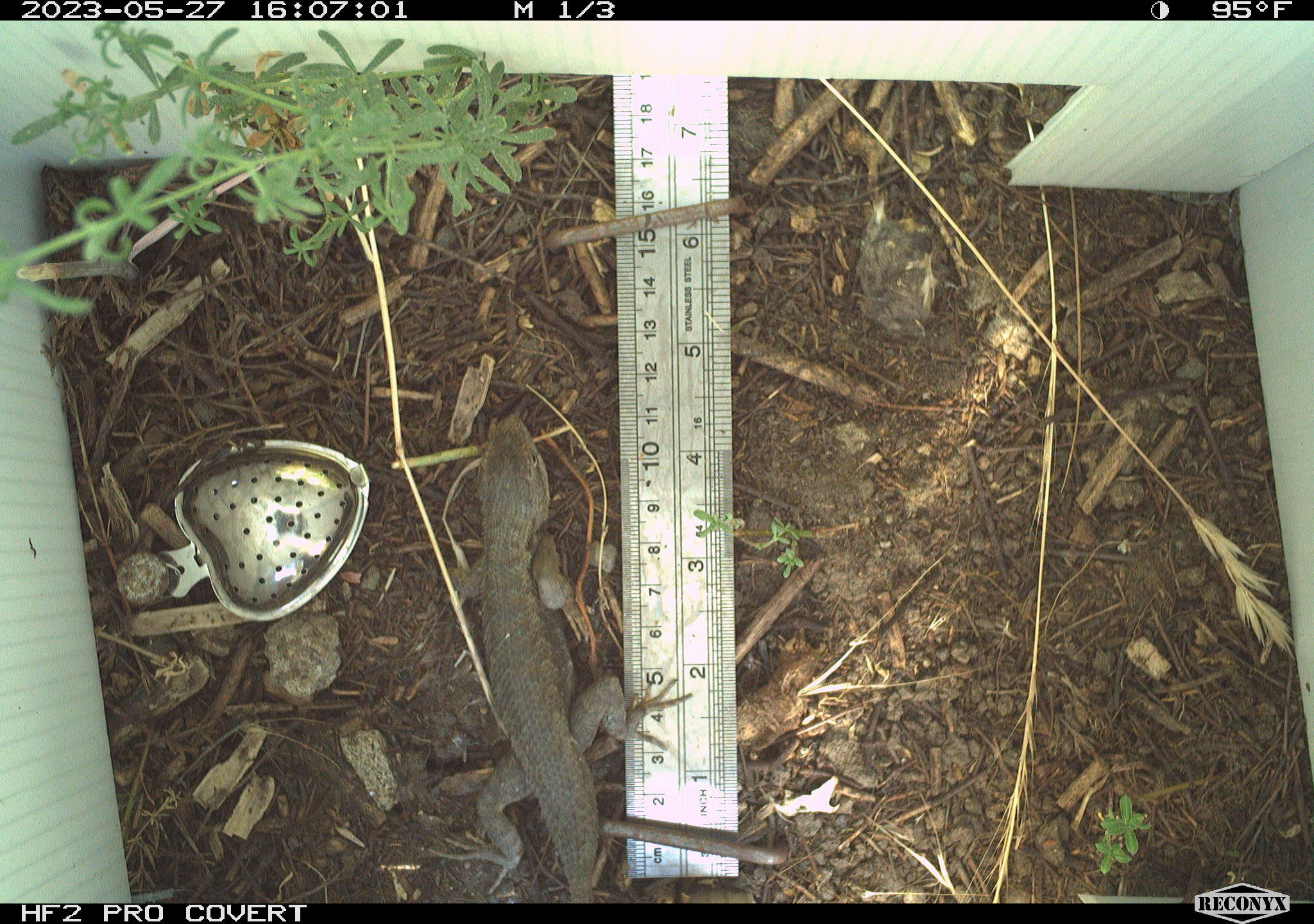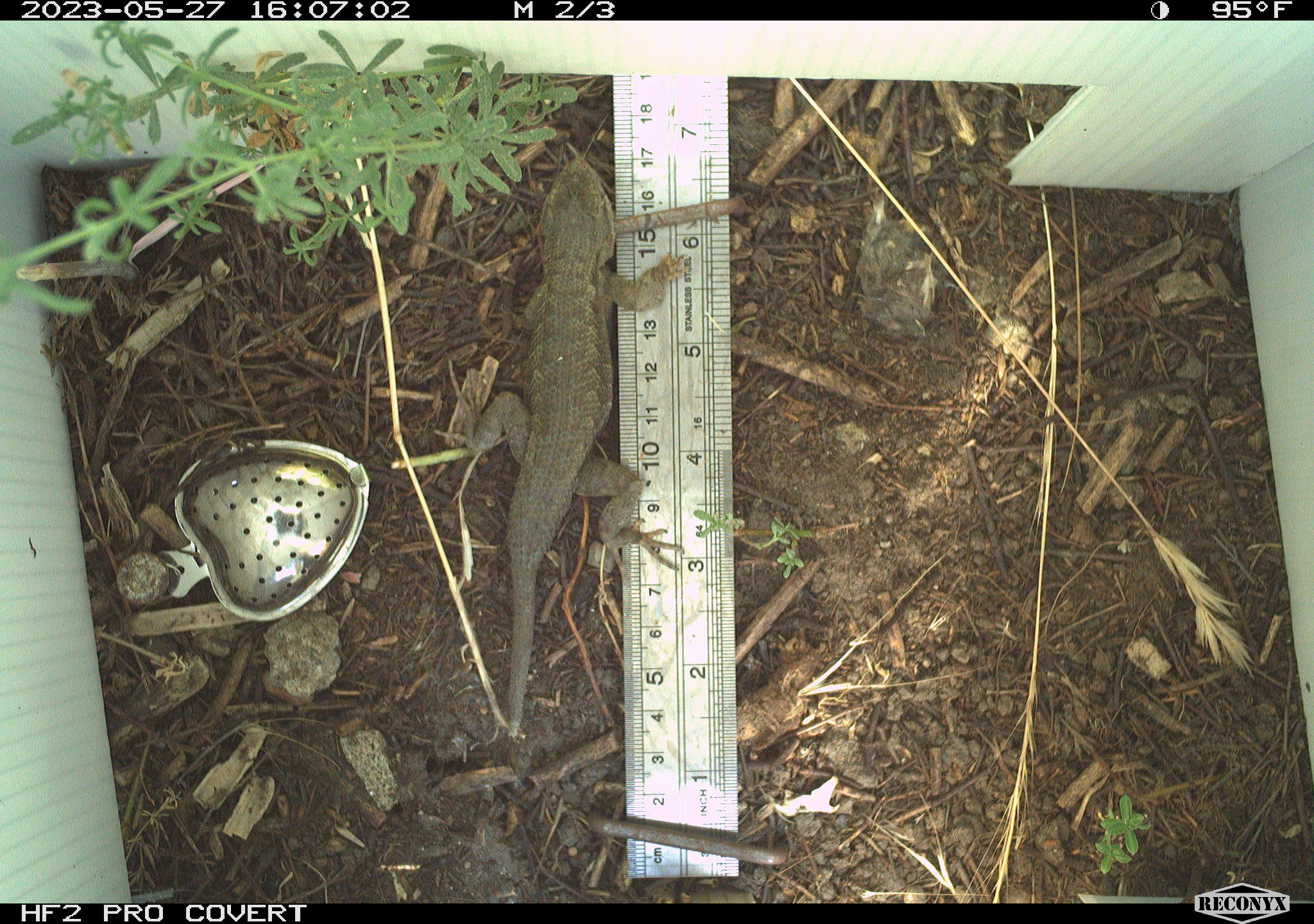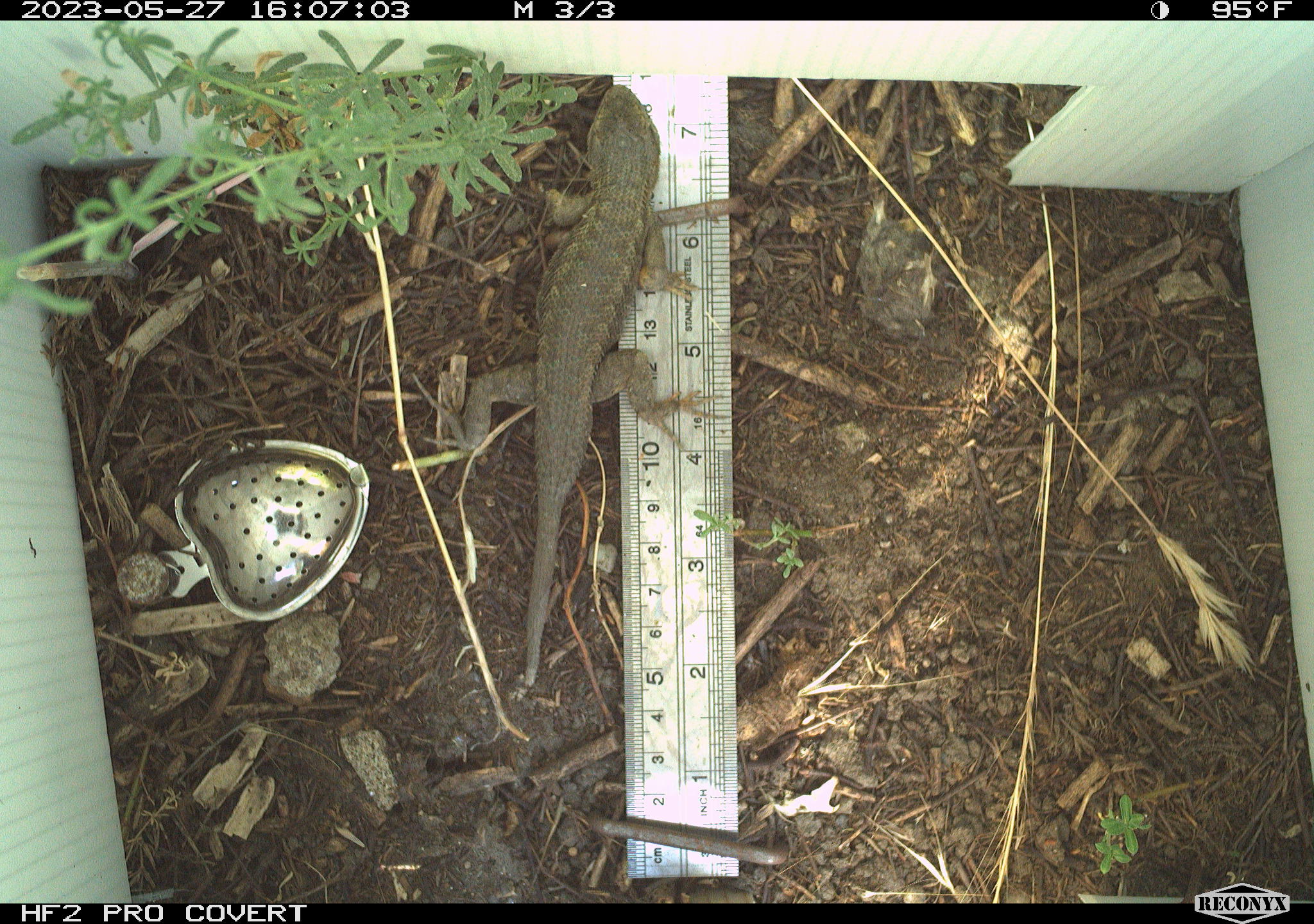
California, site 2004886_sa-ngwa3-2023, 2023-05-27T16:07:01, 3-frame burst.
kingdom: Animalia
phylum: Chordata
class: Reptilia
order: Squamata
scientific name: Squamata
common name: lizards and snakes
Lizards and snakes (Squamata).